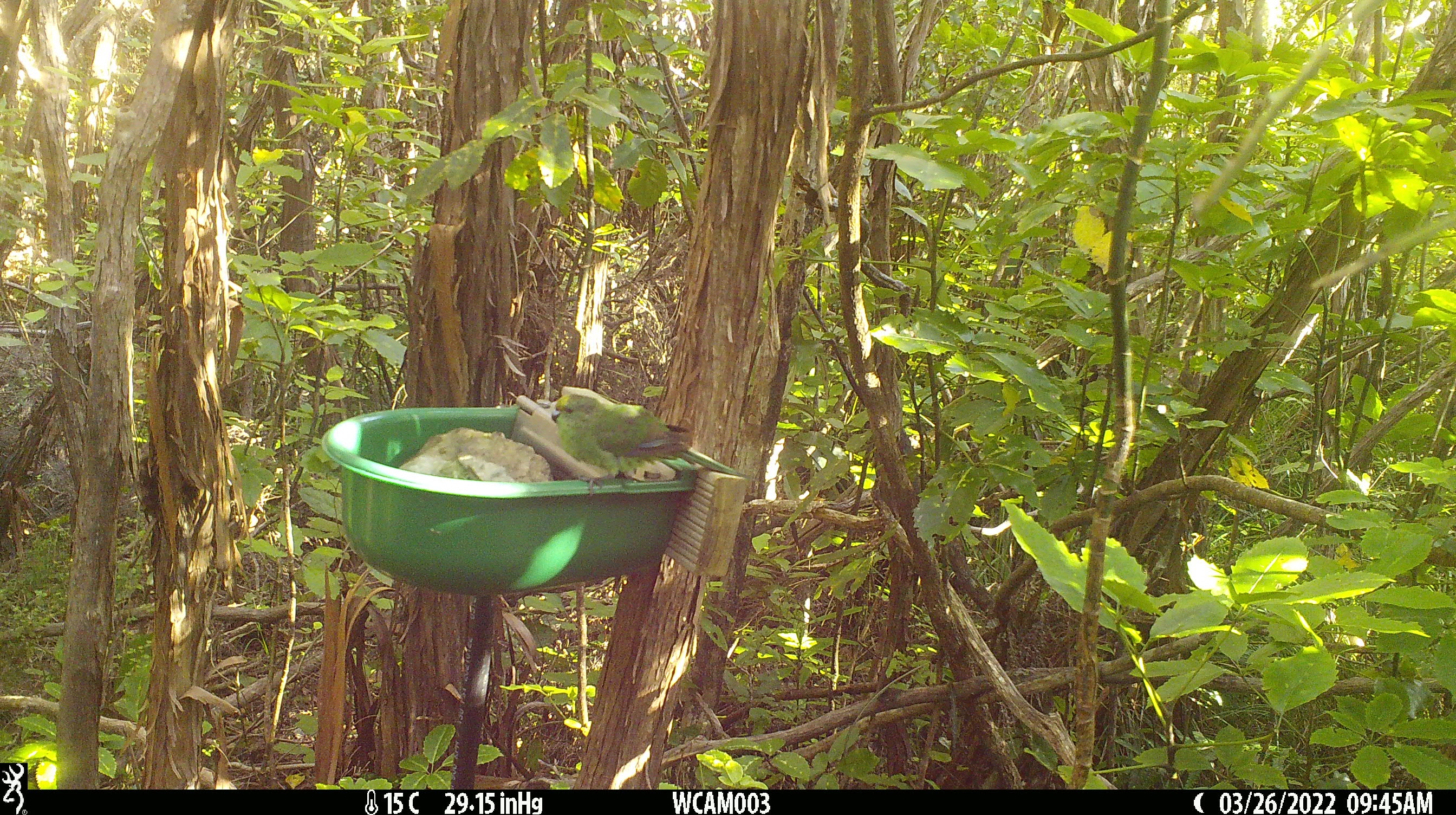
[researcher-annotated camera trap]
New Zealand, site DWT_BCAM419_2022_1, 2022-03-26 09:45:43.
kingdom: Animalia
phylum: Chordata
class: Aves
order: Psittaciformes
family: Psittaculidae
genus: Cyanoramphus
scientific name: Cyanoramphus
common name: parakeet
Parakeet (Cyanoramphus).